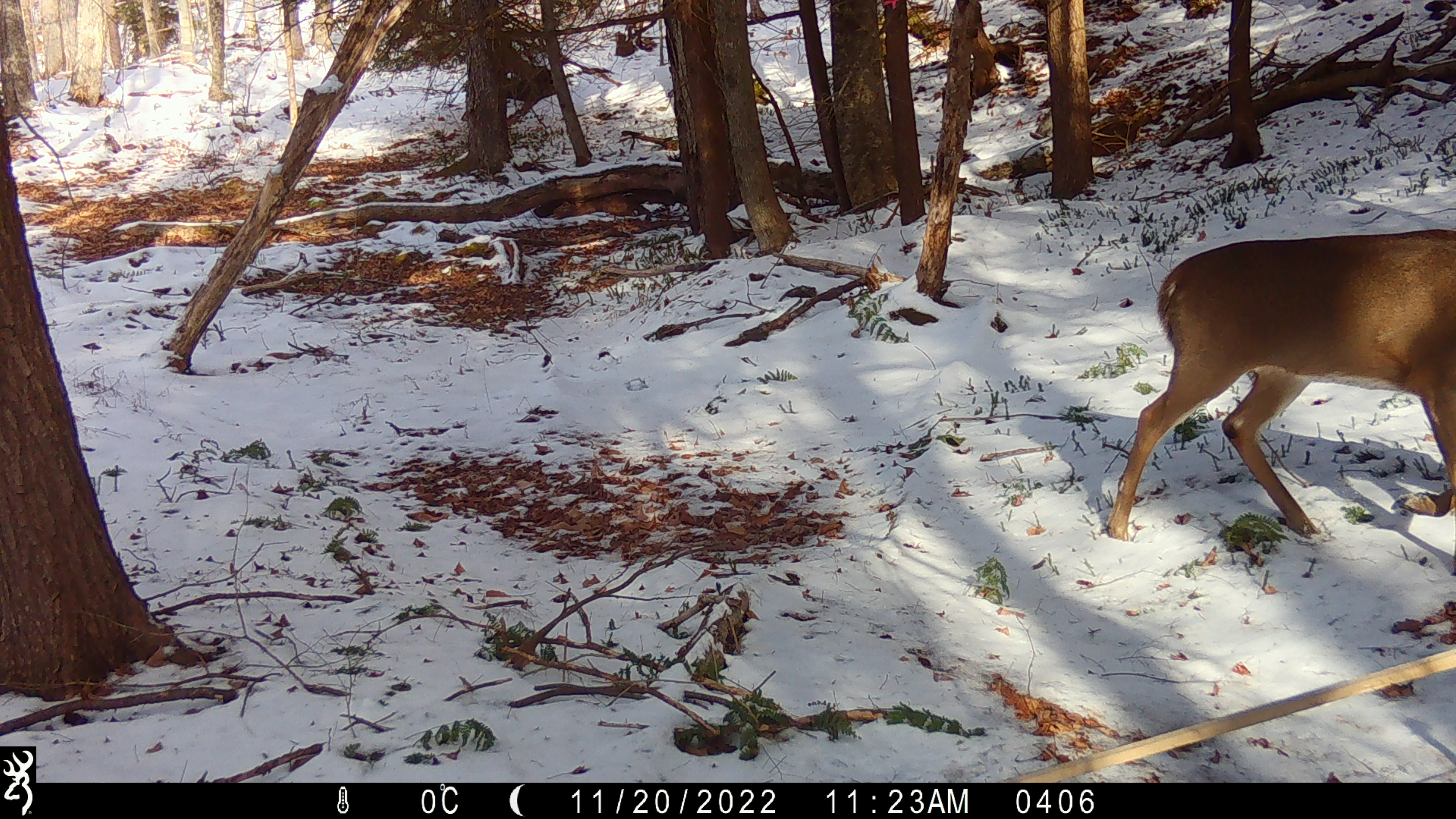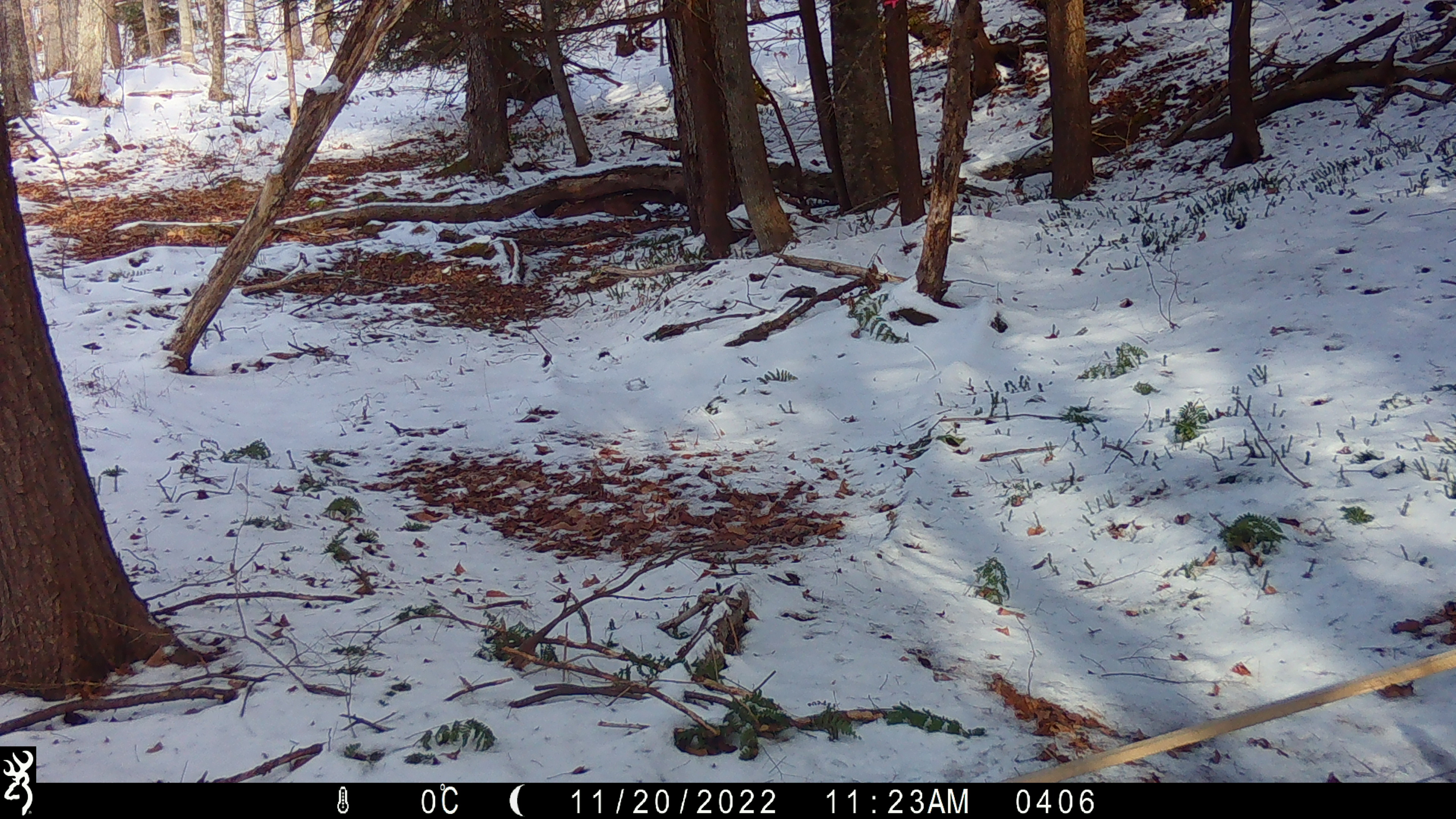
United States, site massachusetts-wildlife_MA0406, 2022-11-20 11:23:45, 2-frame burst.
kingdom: Animalia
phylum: Chordata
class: Mammalia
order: Artiodactyla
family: Cervidae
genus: Odocoileus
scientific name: Odocoileus virginianus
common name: white-tailed deer